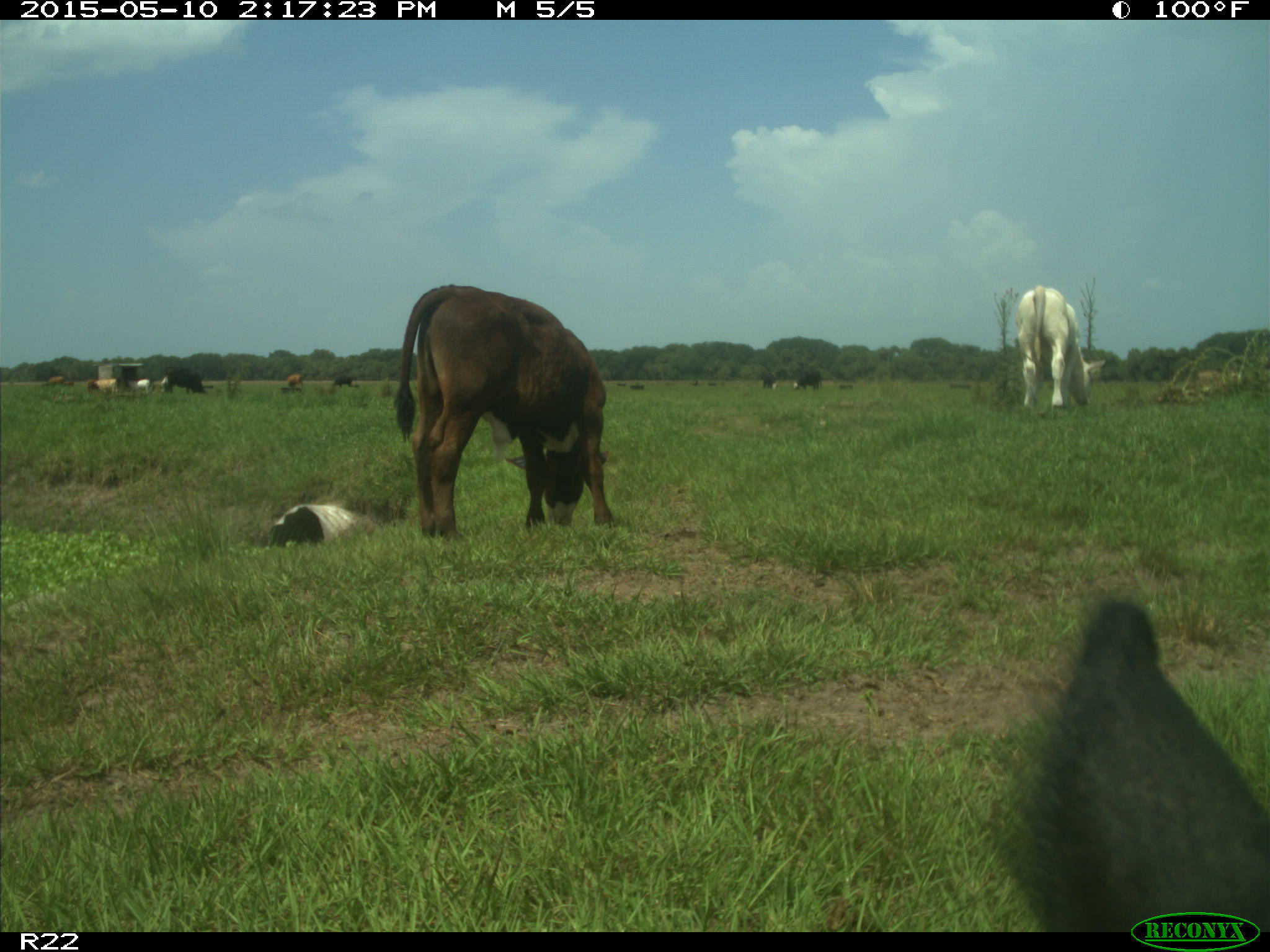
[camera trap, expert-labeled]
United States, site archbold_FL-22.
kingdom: Animalia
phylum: Chordata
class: Mammalia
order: Artiodactyla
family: Bovidae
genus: Bos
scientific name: Bos taurus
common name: domestic cow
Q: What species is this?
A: Bos taurus (domestic cow).